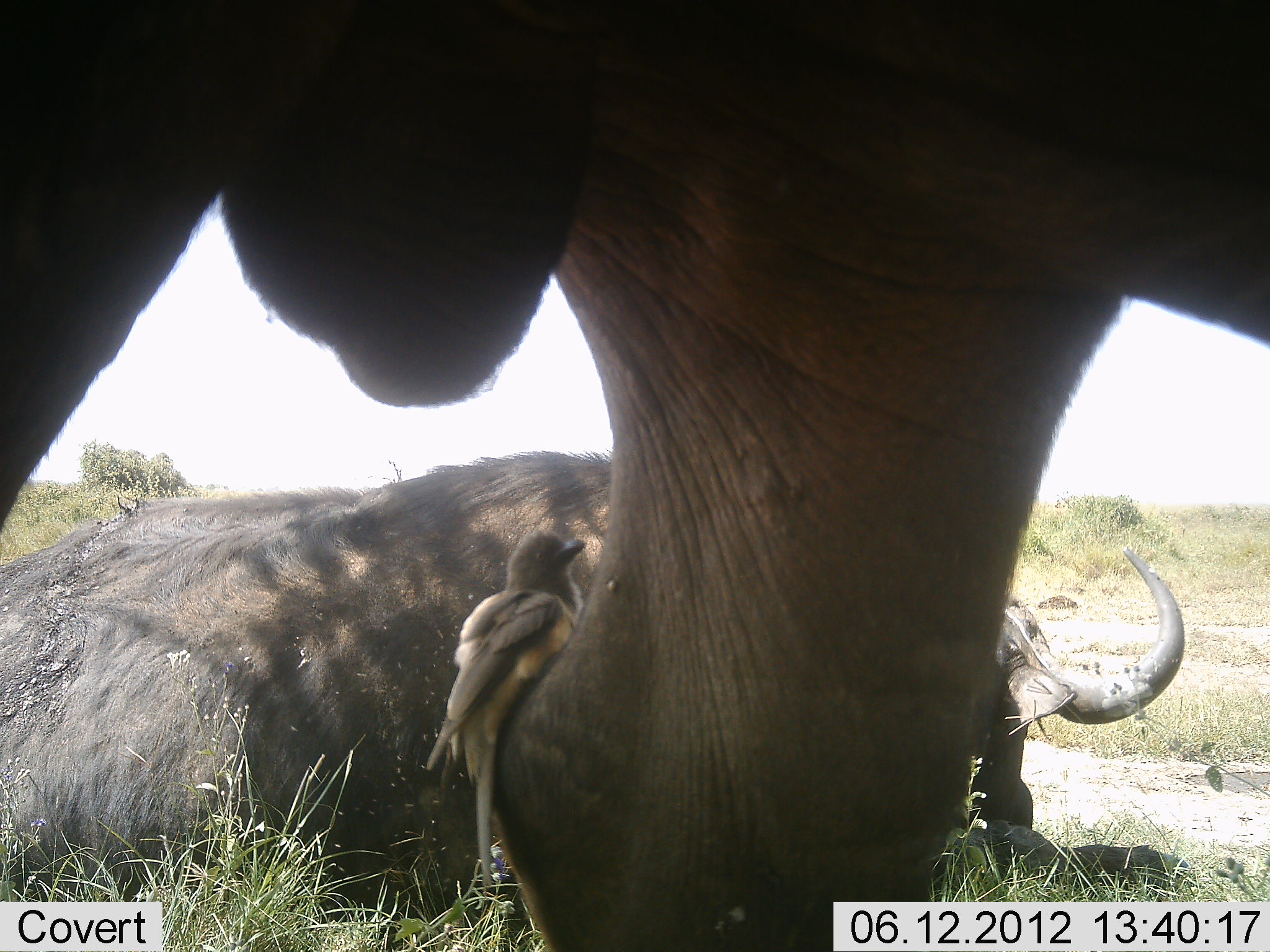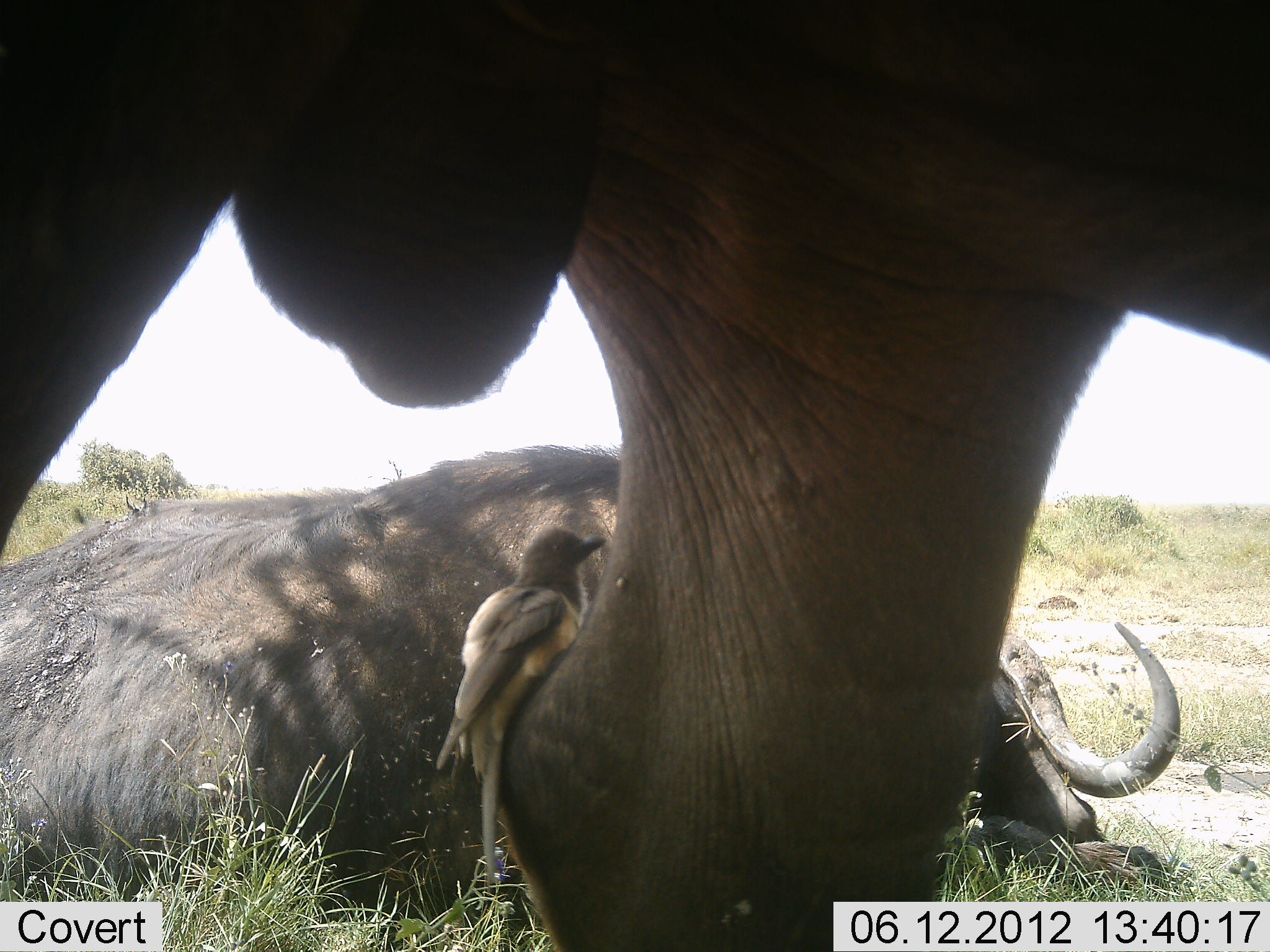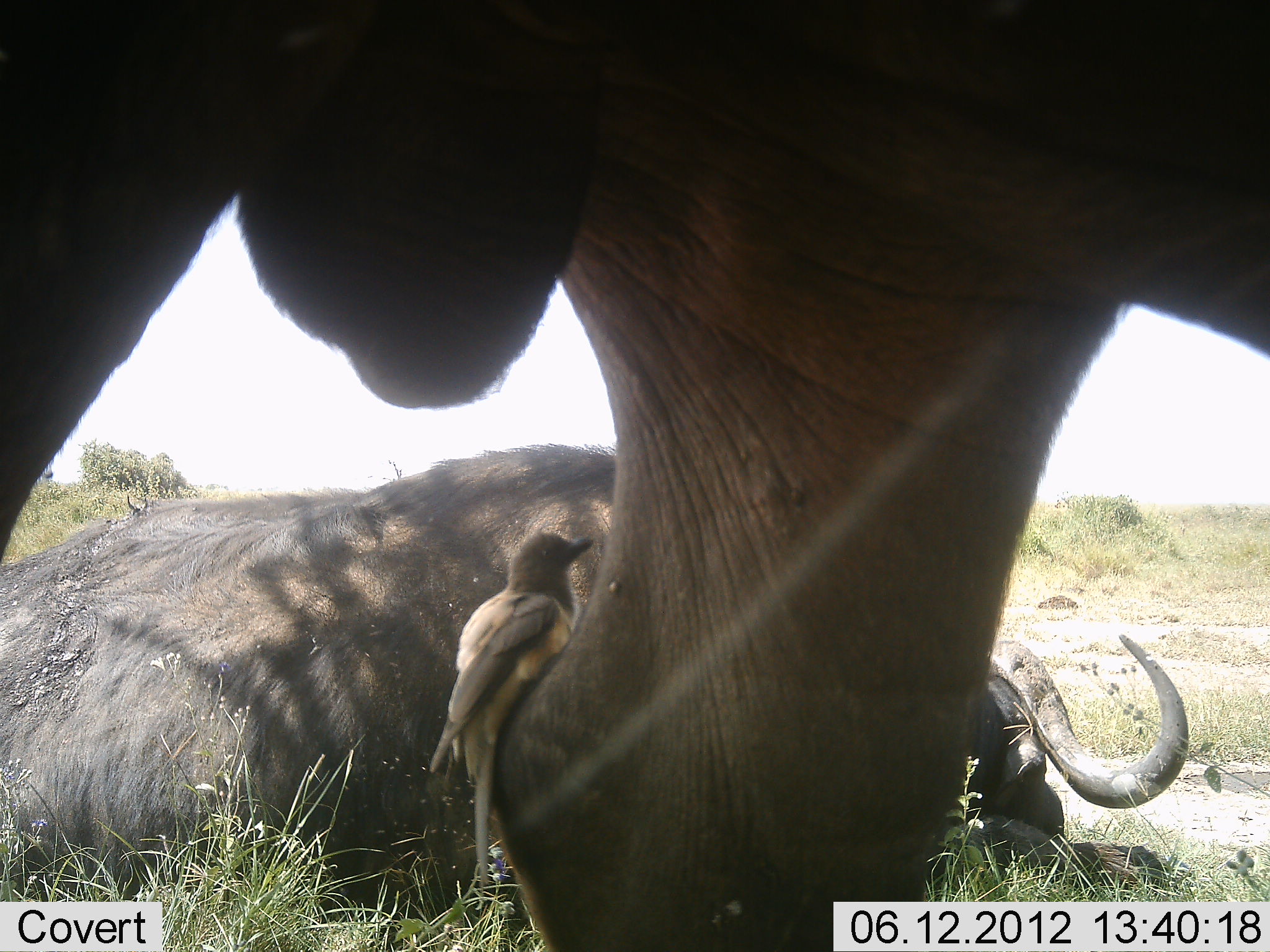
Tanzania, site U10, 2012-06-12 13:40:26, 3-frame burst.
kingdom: Animalia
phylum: Chordata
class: Mammalia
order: Artiodactyla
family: Bovidae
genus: Syncerus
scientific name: Syncerus caffer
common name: cape buffalo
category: buffalo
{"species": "buffalo (cape buffalo) (Syncerus caffer)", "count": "2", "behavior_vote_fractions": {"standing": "58%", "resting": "100%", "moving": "0%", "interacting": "0%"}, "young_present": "0%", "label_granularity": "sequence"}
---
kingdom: Animalia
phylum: Chordata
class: Aves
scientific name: Aves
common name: bird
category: otherbird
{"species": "otherbird (bird) (Aves)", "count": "1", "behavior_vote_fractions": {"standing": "32%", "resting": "53%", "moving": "0%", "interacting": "11%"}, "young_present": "0%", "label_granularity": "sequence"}